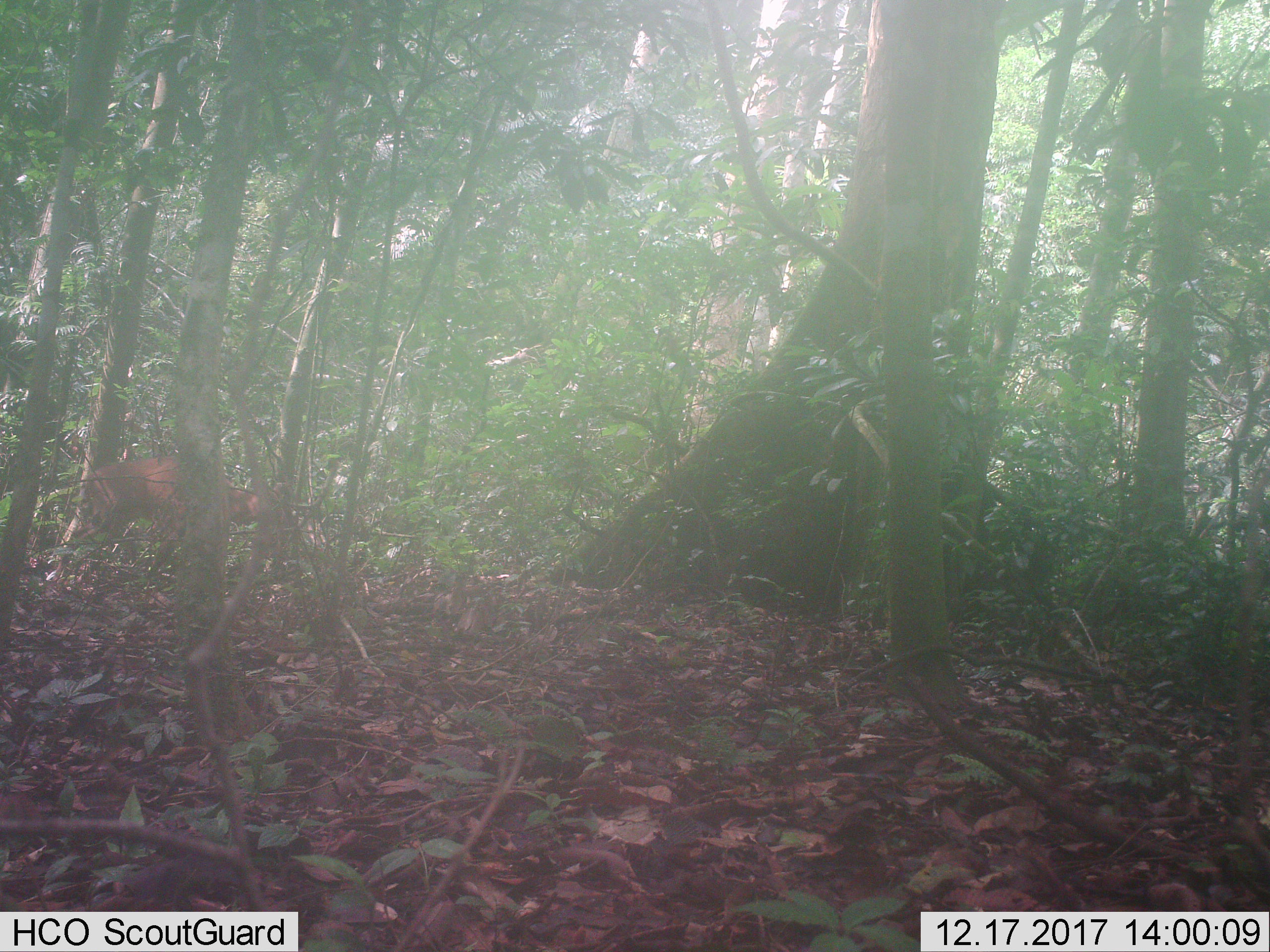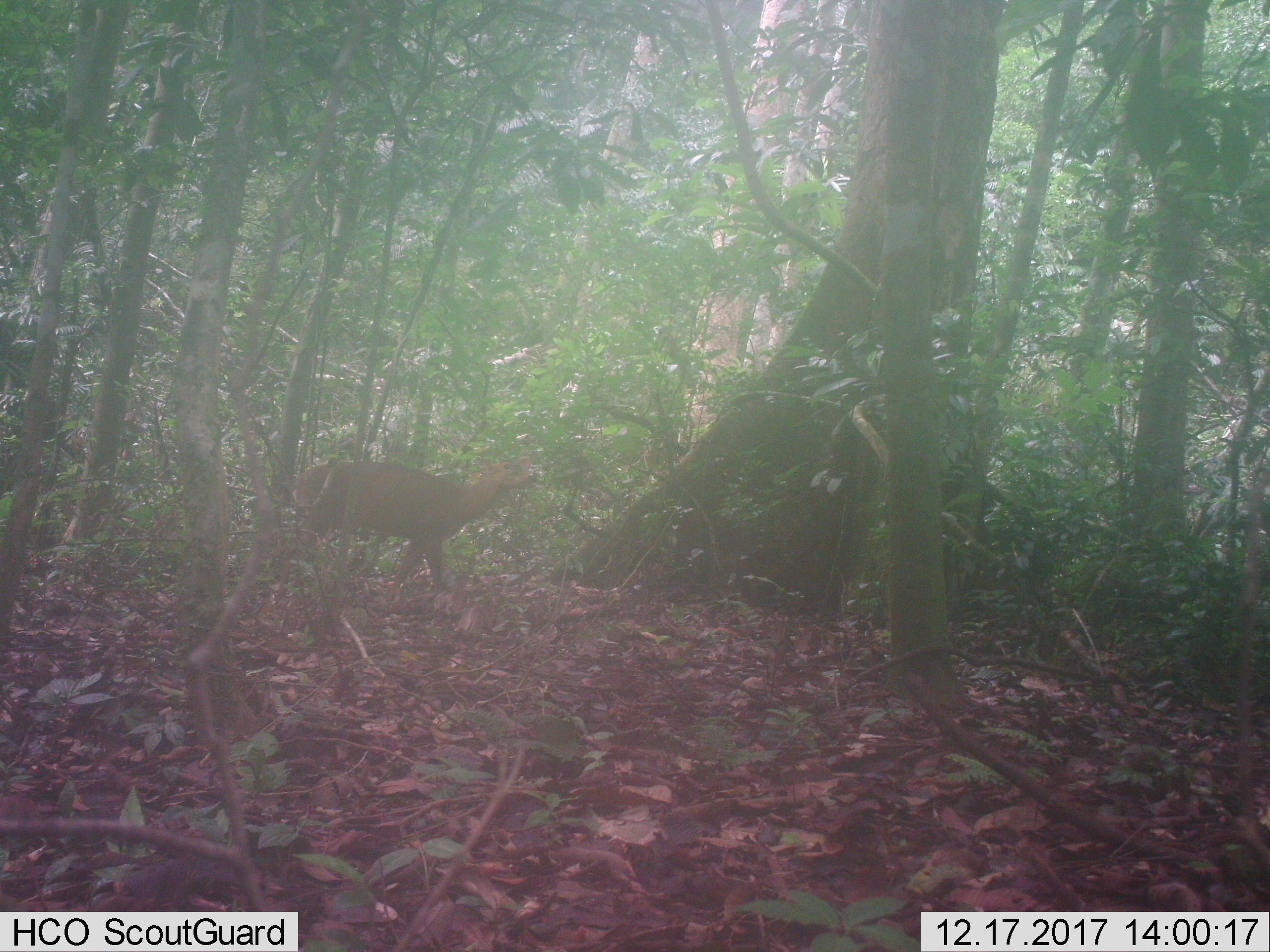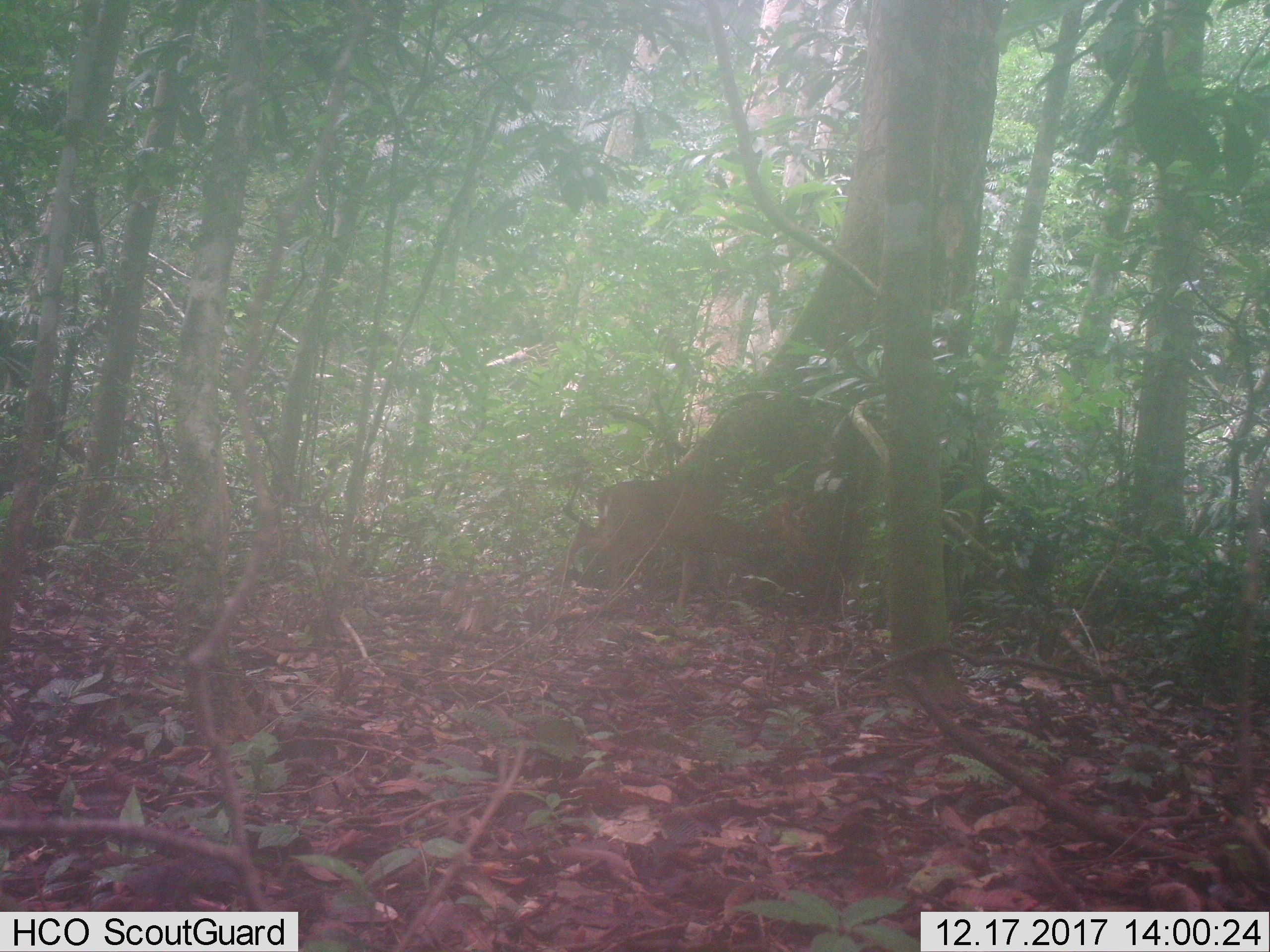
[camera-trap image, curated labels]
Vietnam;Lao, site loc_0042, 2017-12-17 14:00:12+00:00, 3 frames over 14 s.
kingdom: Animalia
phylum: Chordata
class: Mammalia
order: Artiodactyla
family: Cervidae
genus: Muntiacus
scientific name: Muntiacus vuquangensis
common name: large-antlered muntjac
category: large antlered muntjac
Large antlered muntjac (large-antlered muntjac) (Muntiacus vuquangensis). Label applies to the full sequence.